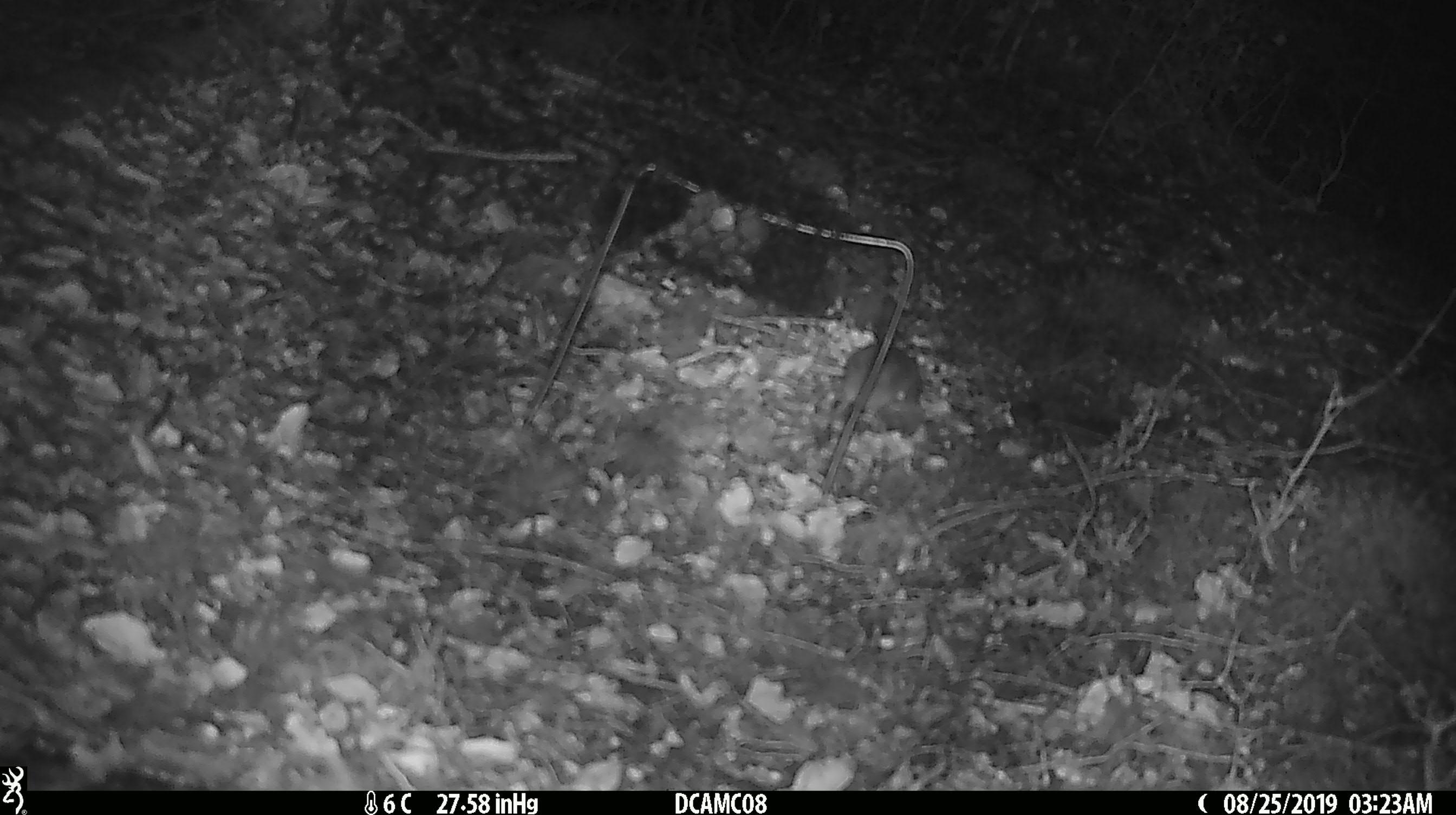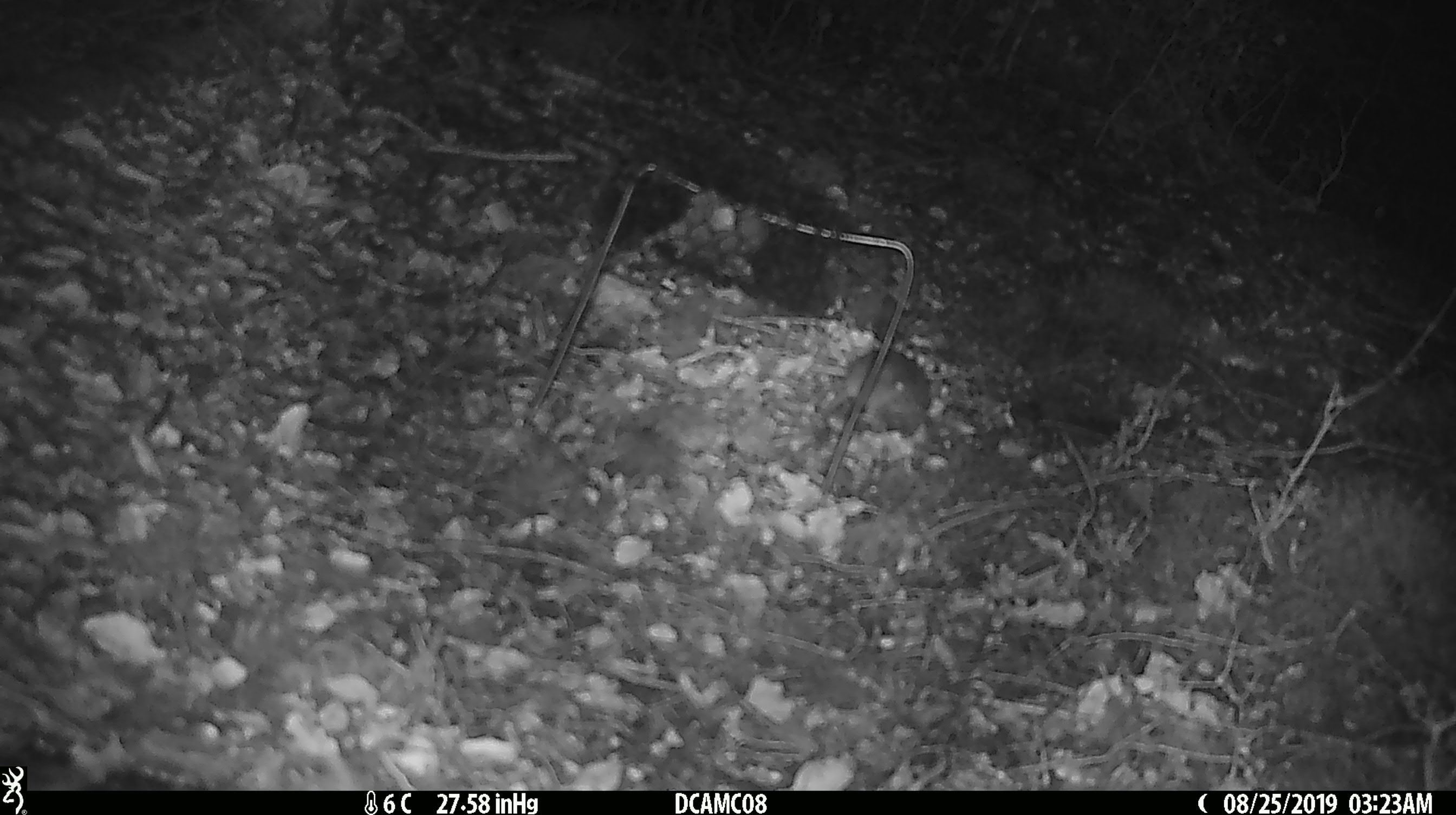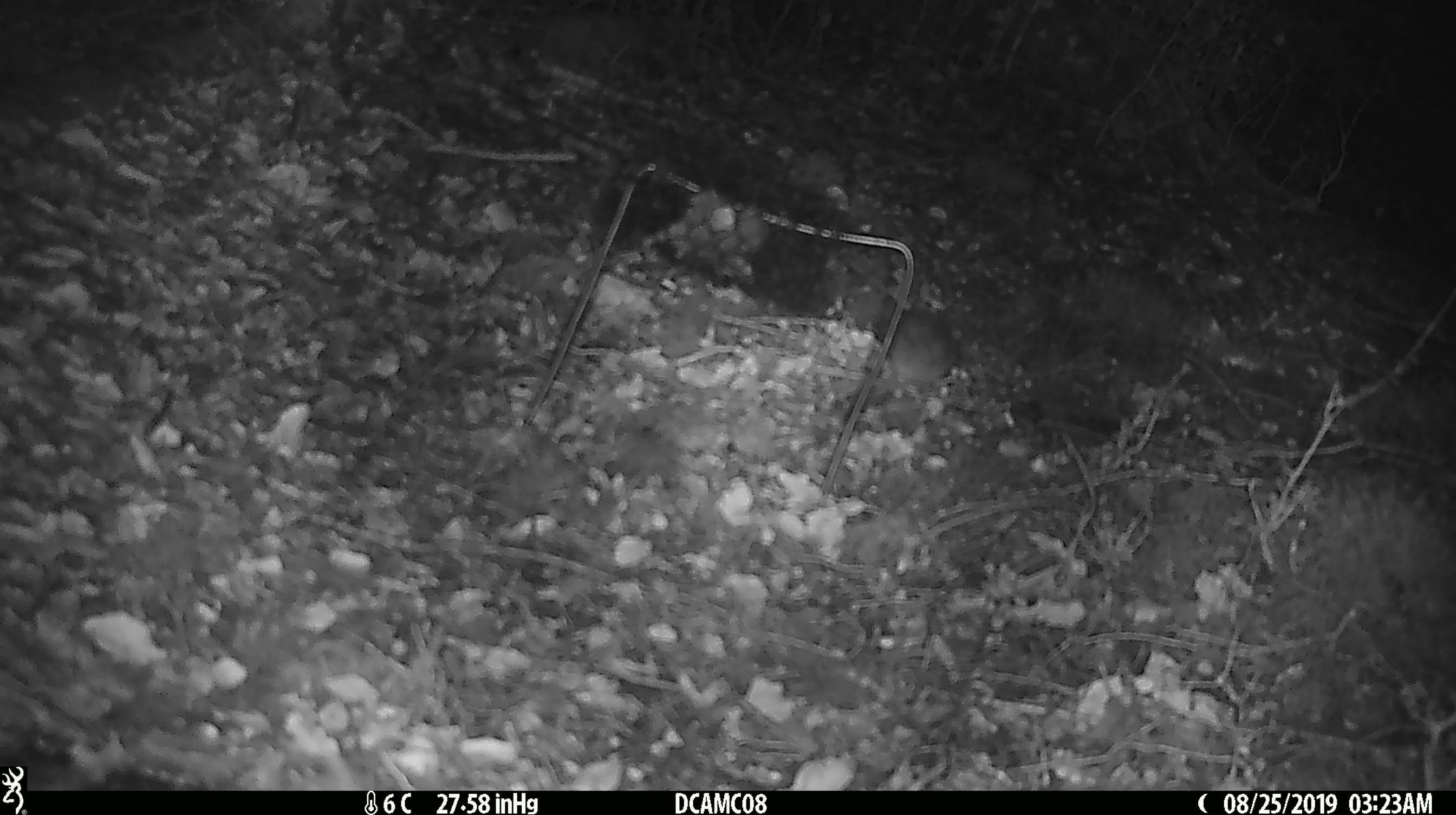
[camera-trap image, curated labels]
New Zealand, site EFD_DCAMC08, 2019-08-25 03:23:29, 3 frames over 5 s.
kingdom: Animalia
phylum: Chordata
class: Mammalia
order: Rodentia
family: Muridae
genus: Mus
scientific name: Mus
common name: mouse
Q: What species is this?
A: Mouse (Mus).